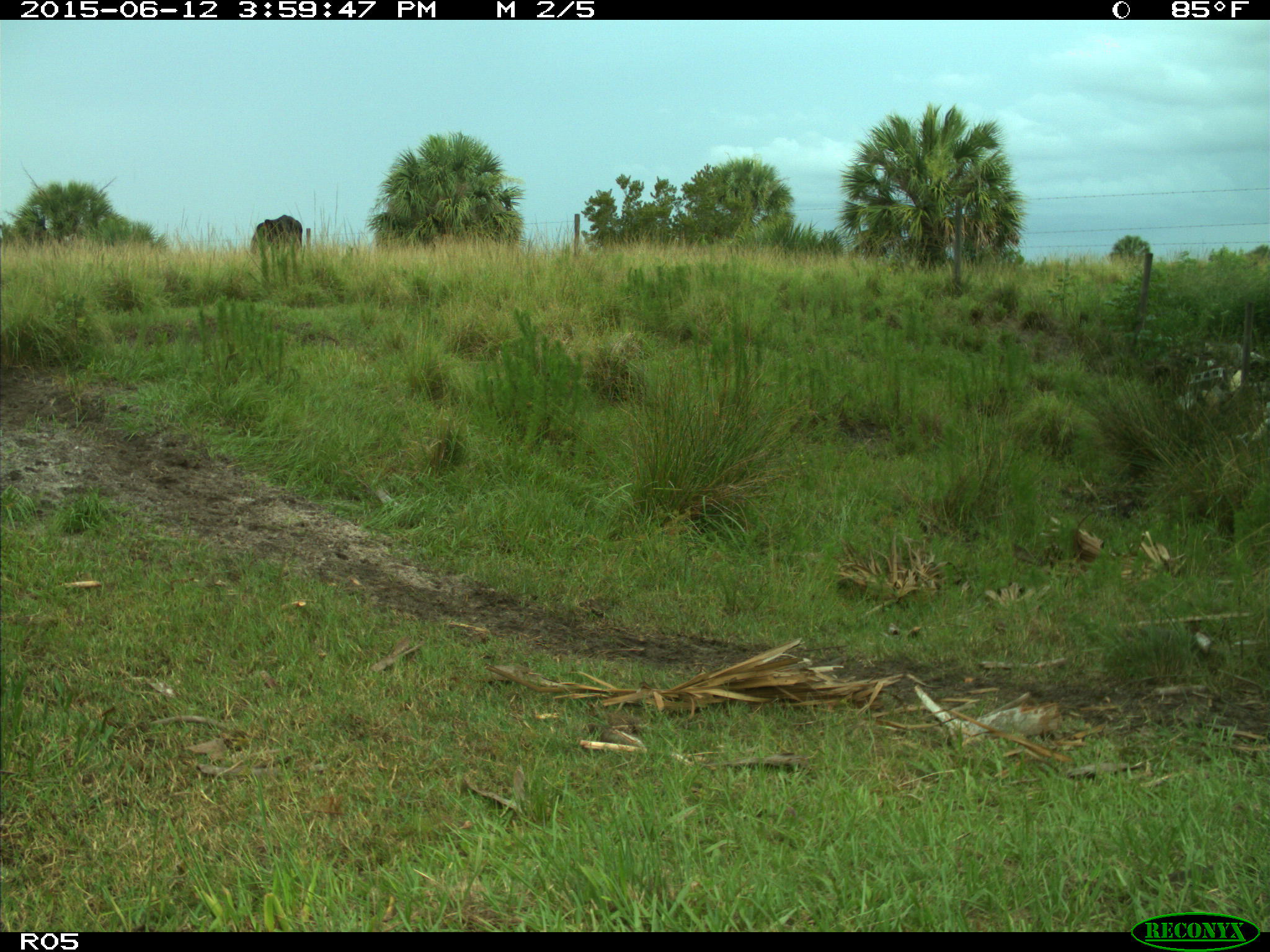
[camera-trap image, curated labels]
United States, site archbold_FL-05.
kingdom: Animalia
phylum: Chordata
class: Mammalia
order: Artiodactyla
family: Bovidae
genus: Bos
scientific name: Bos taurus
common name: domestic cow